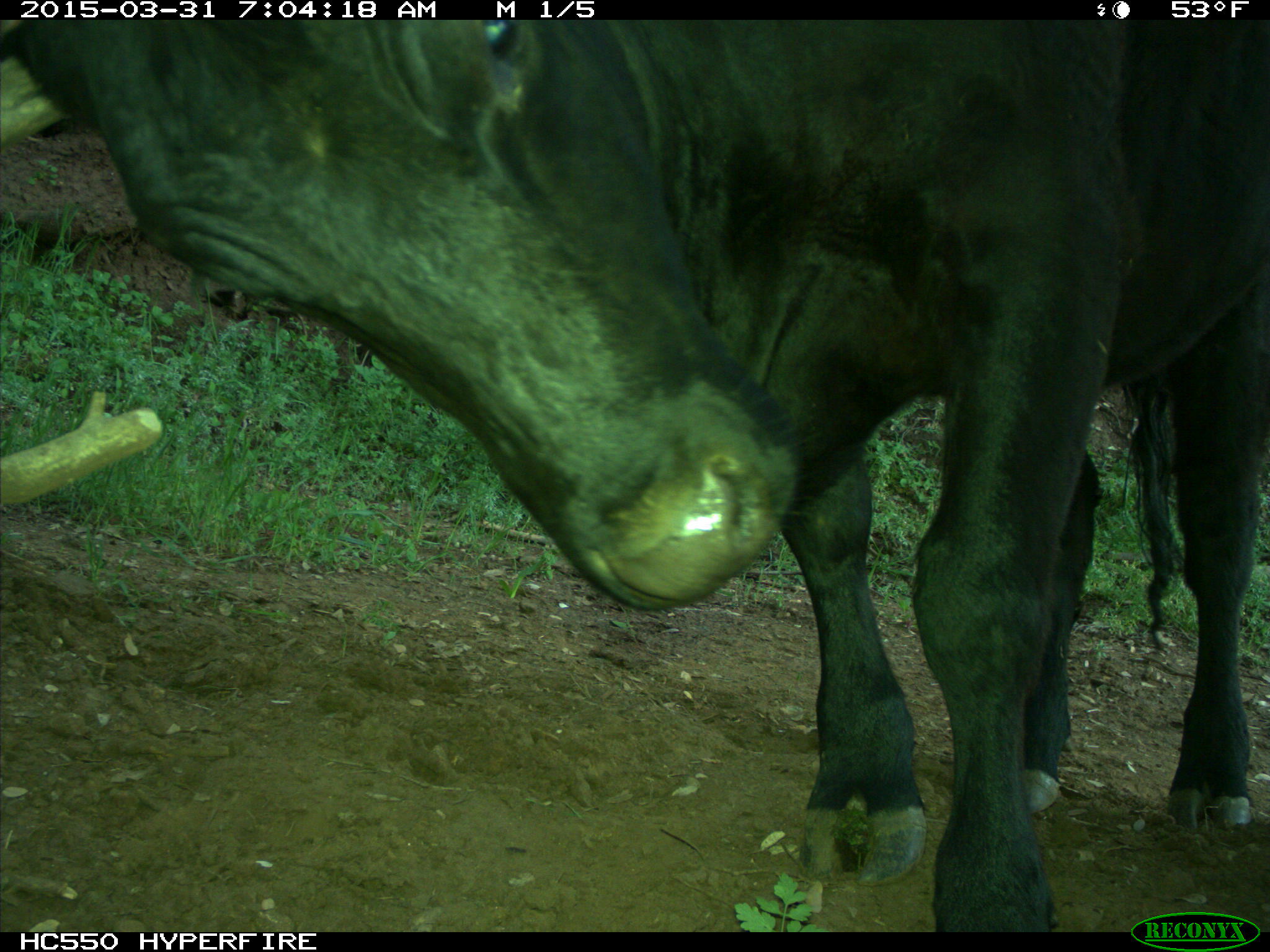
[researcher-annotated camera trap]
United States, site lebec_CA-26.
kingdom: Animalia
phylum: Chordata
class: Mammalia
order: Artiodactyla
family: Bovidae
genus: Bos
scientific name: Bos taurus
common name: domestic cow